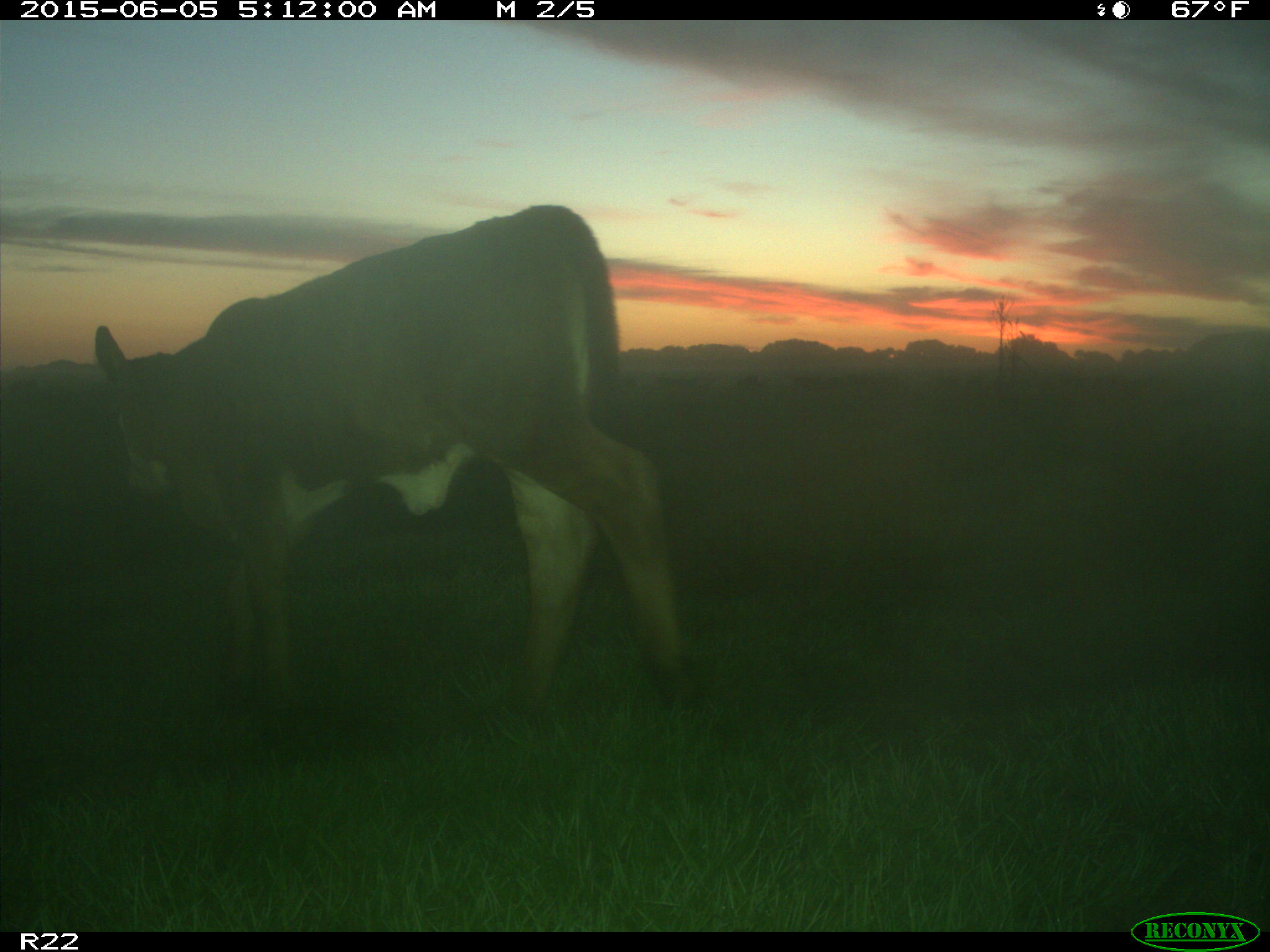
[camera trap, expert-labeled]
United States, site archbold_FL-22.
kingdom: Animalia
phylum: Chordata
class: Mammalia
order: Artiodactyla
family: Bovidae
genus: Bos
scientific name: Bos taurus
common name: domestic cow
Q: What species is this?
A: Bos taurus (domestic cow).